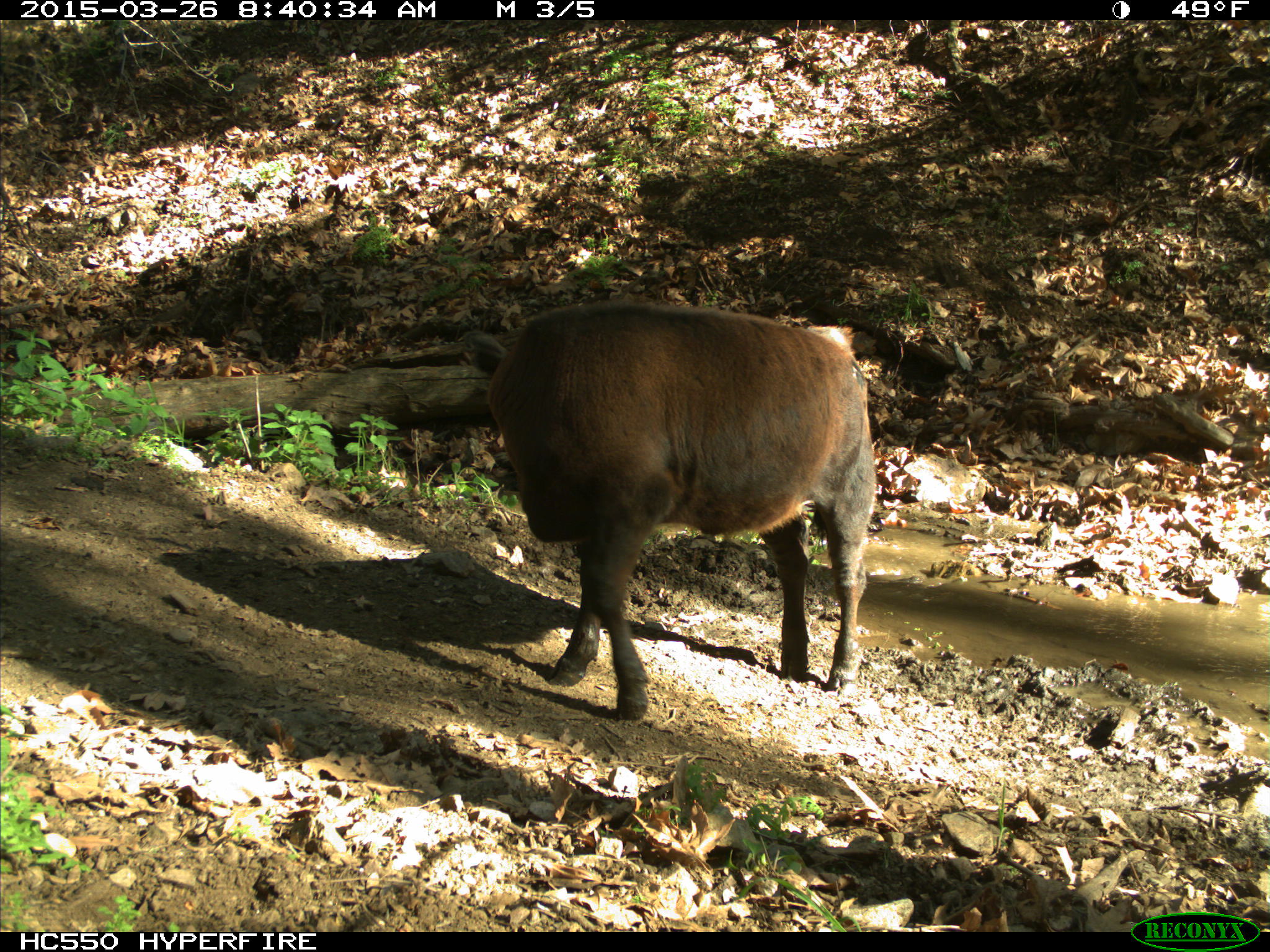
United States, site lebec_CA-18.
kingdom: Animalia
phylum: Chordata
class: Mammalia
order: Artiodactyla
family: Bovidae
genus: Bos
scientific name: Bos taurus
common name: domestic cow